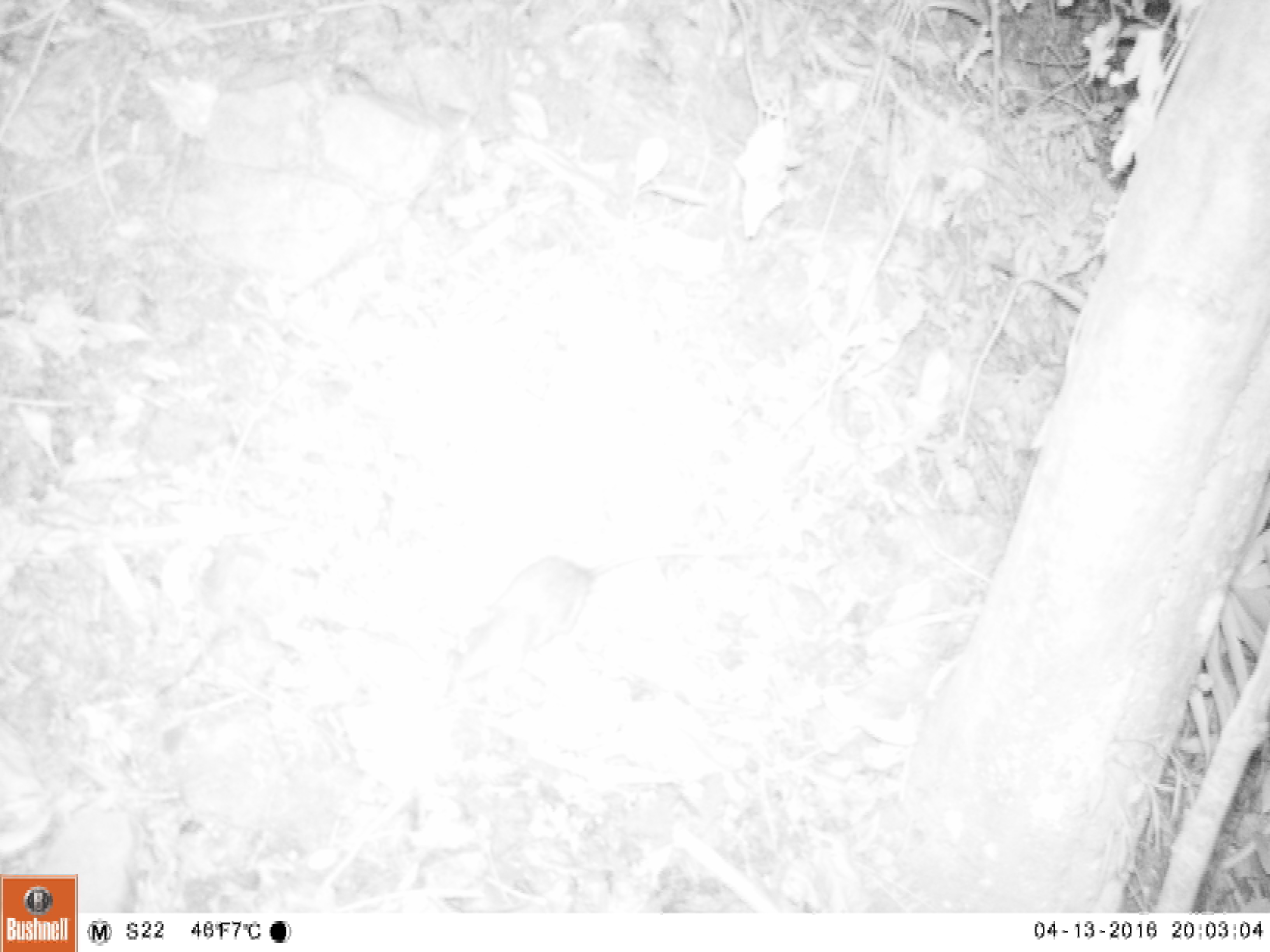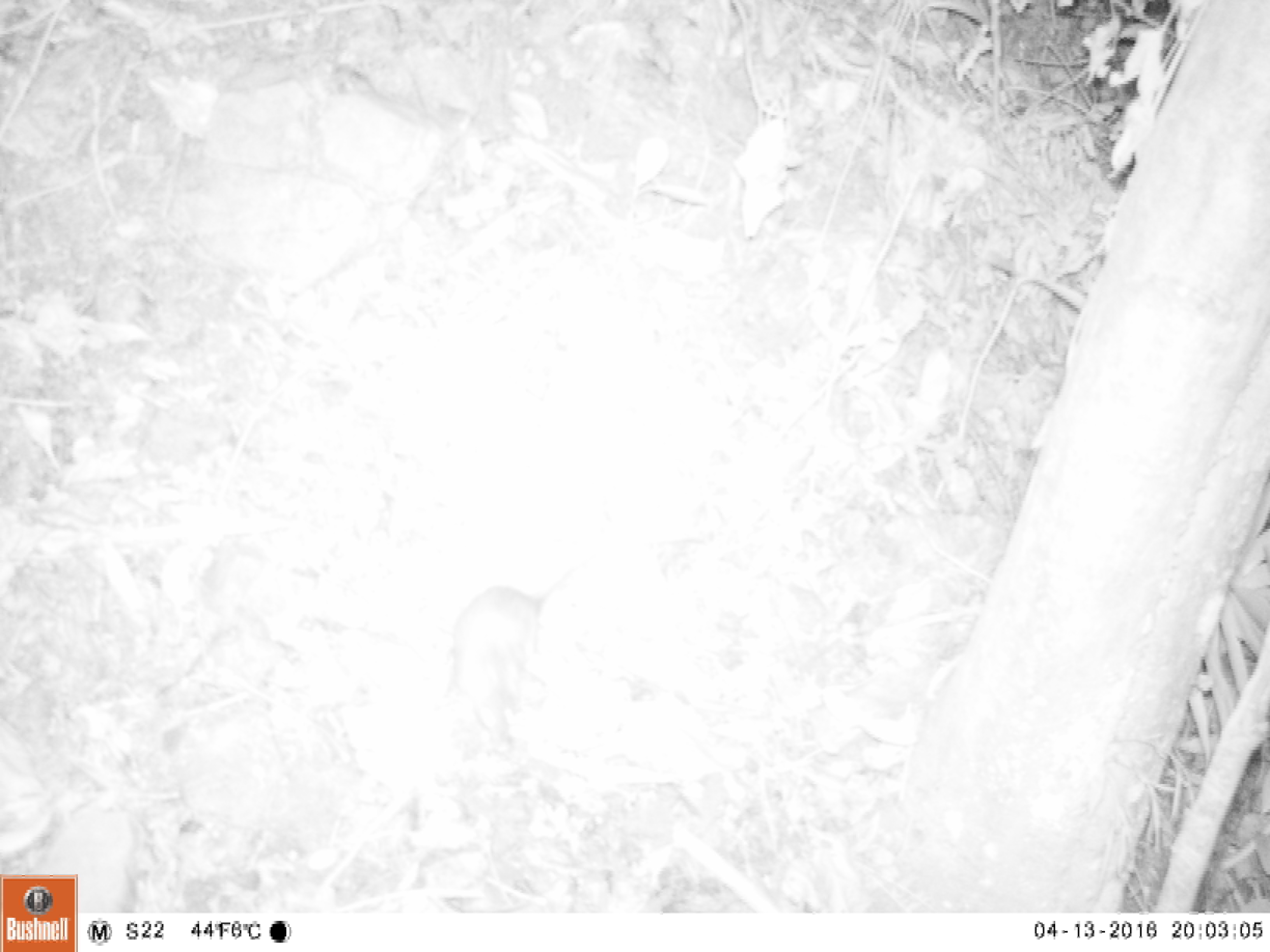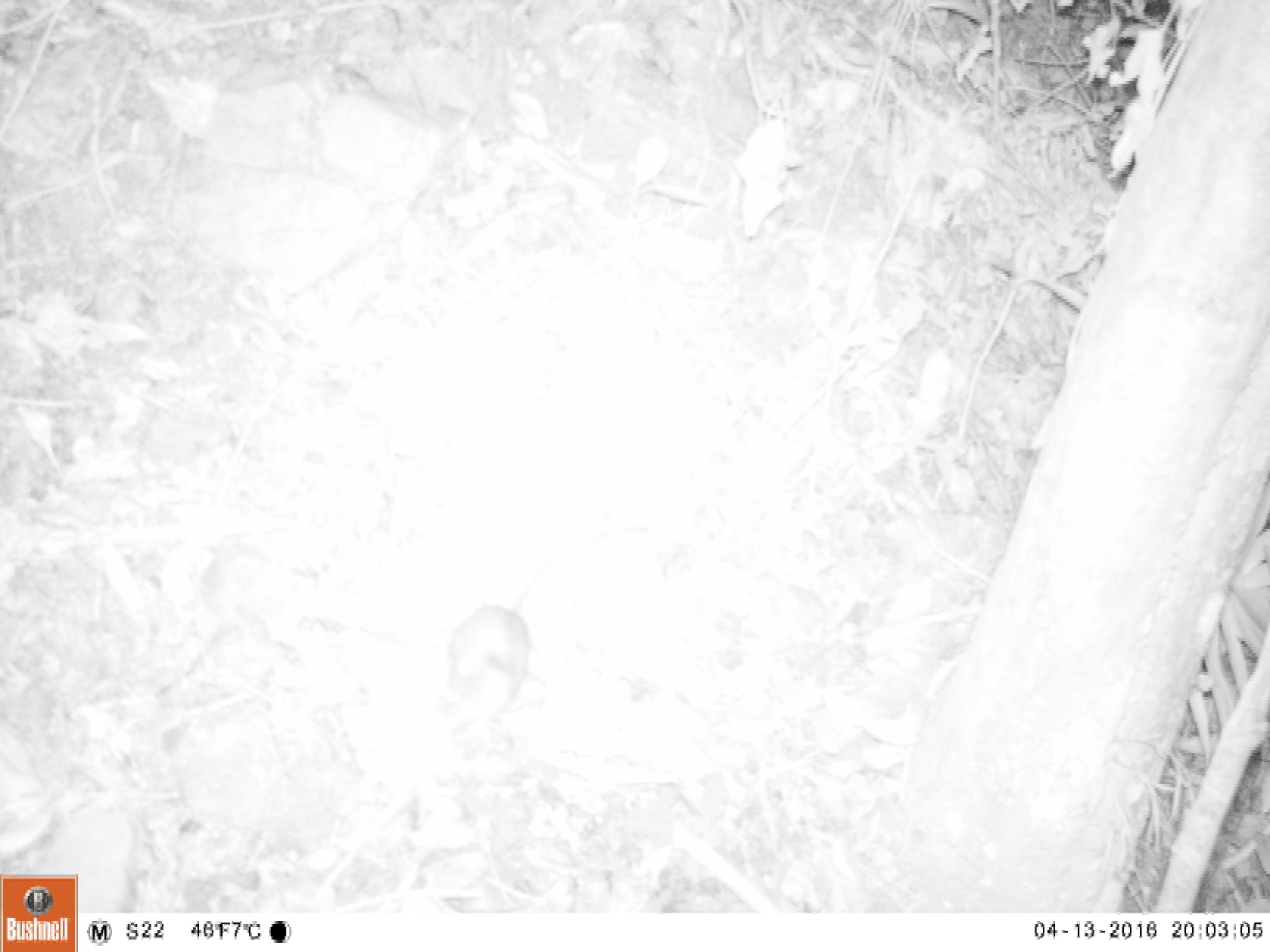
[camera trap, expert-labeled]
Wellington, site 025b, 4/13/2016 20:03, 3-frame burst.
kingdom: Animalia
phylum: Chordata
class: Mammalia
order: Rodentia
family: Muridae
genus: Rattus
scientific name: Rattus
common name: rat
Rat (Rattus).